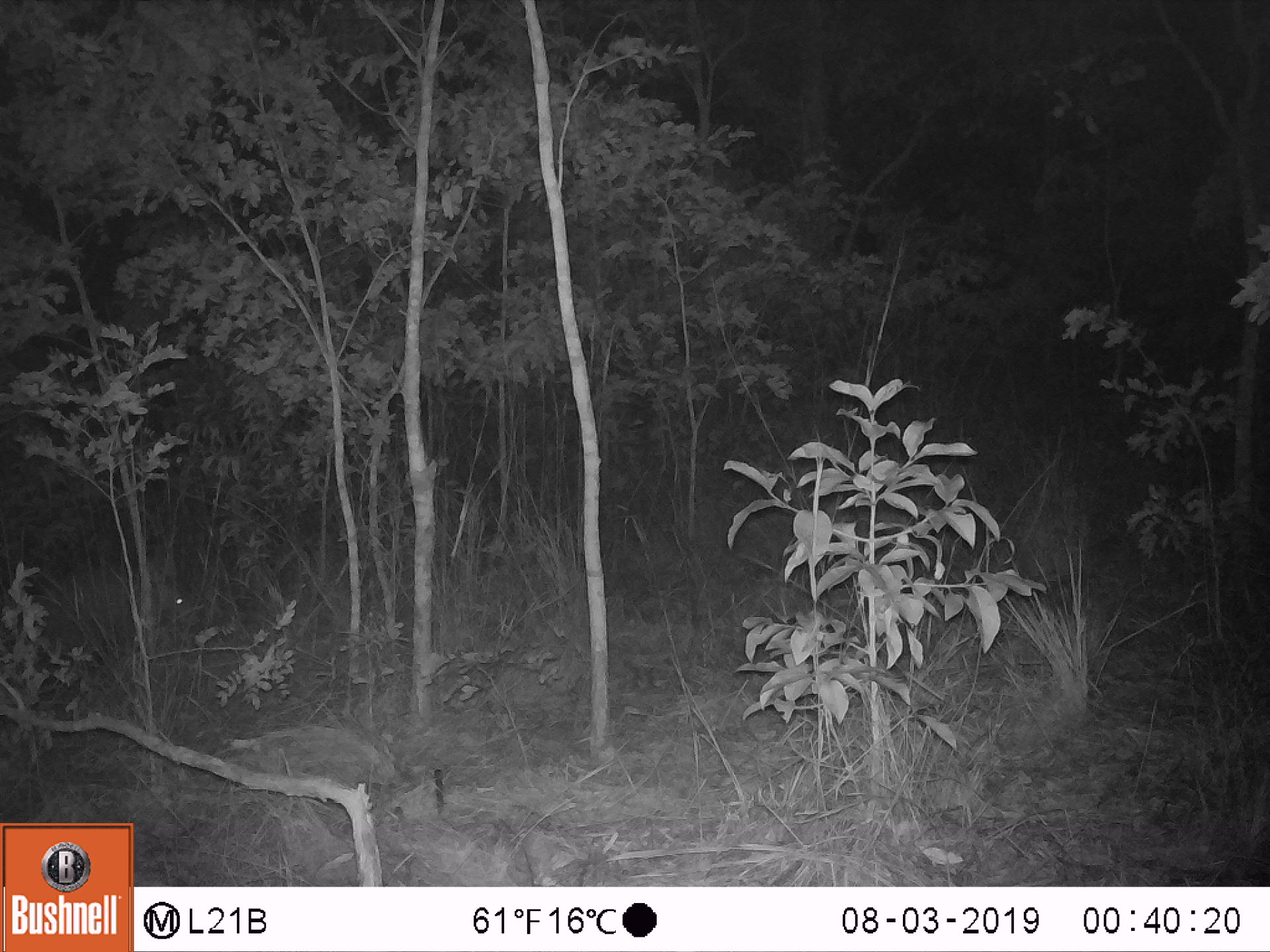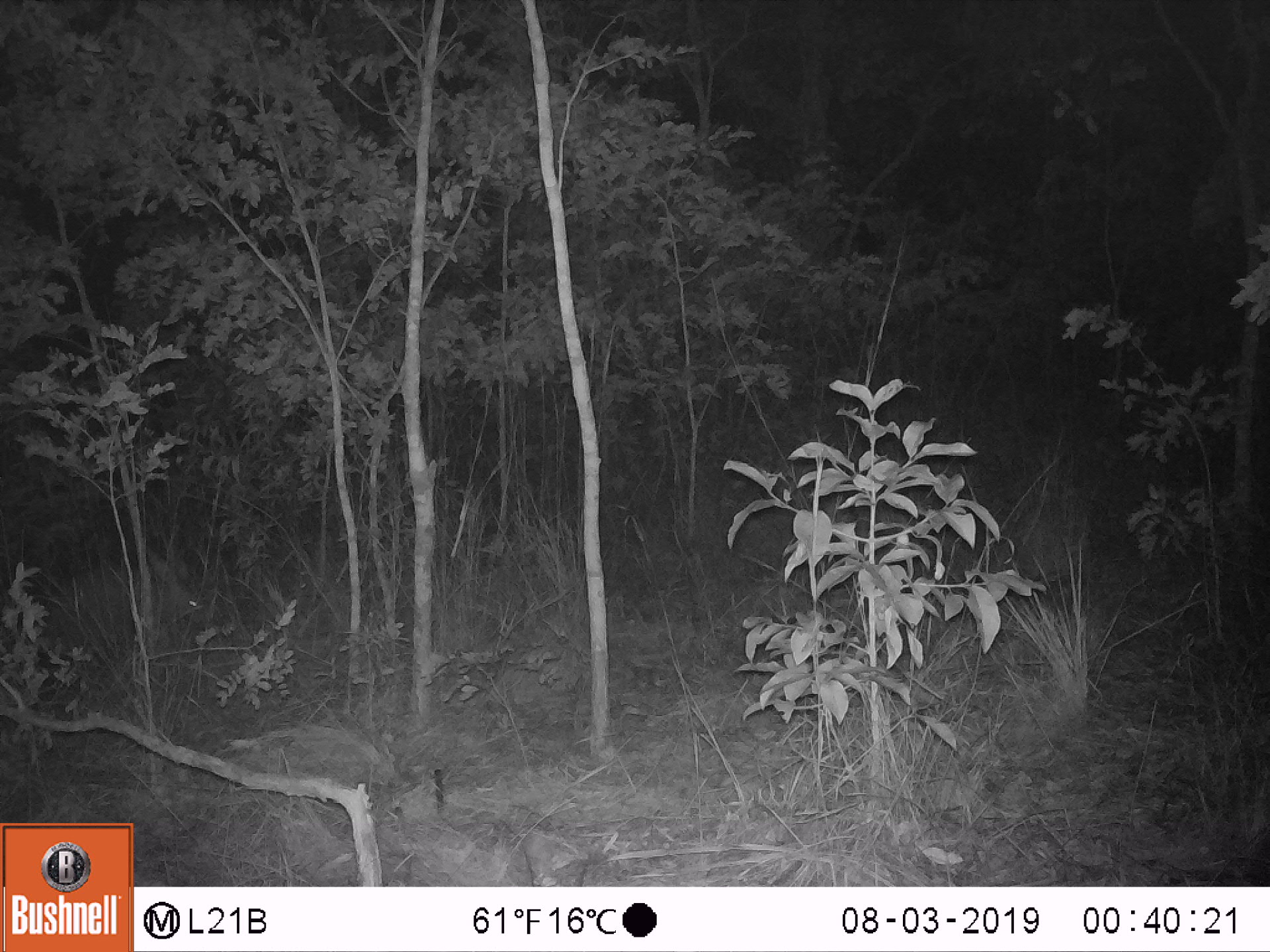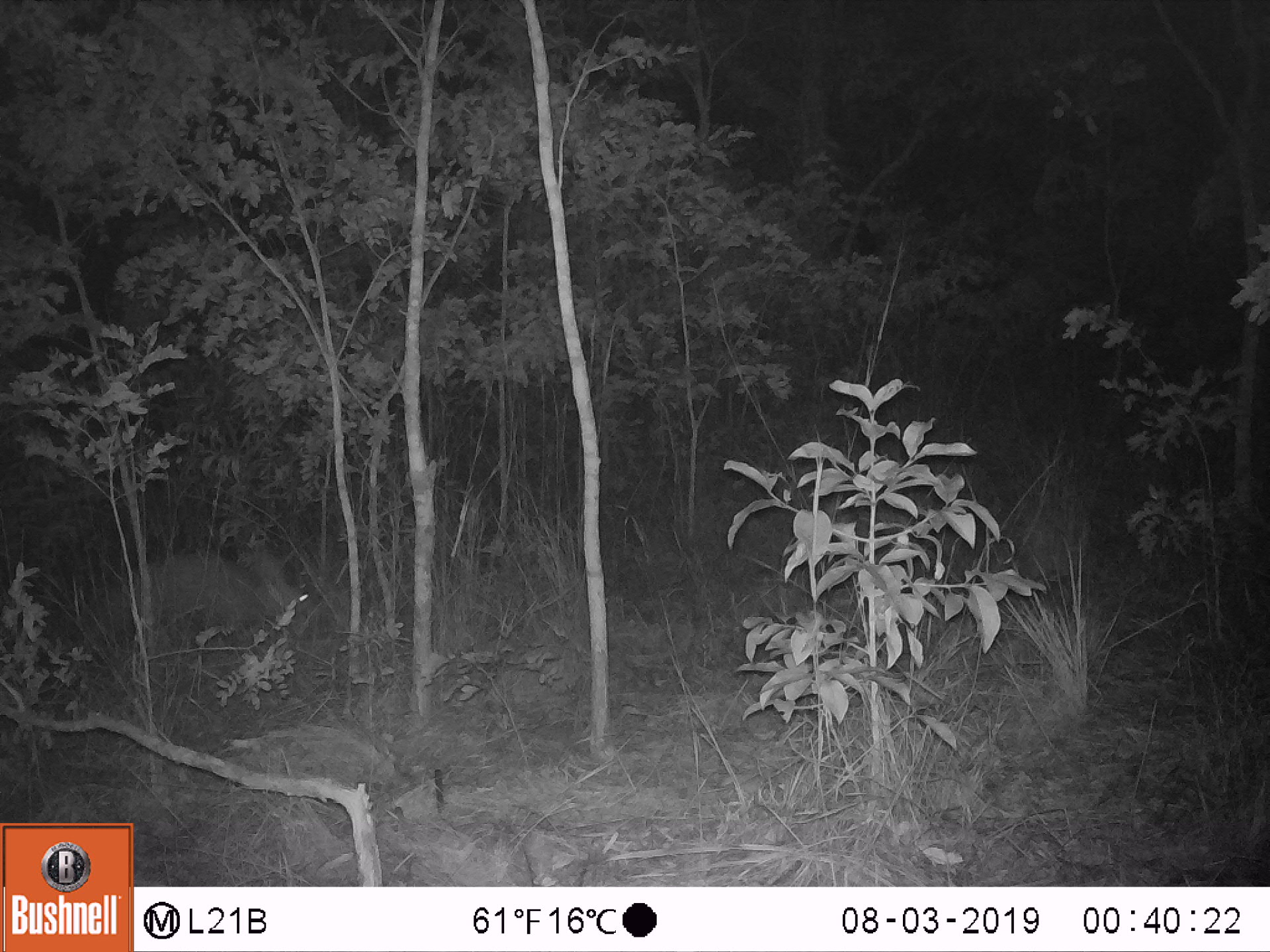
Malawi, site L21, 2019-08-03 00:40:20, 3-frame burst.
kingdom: Animalia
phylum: Chordata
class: Mammalia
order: Tubulidentata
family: Orycteropodidae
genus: Orycteropus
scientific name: Orycteropus afer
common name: aardvark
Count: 1.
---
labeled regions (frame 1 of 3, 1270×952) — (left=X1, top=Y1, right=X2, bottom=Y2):
aardvark: (left=83, top=548, right=194, bottom=627)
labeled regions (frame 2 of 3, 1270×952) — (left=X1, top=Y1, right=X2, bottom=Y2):
aardvark: (left=83, top=545, right=229, bottom=628)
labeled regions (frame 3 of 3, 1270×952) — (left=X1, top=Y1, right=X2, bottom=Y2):
aardvark: (left=98, top=540, right=341, bottom=624)